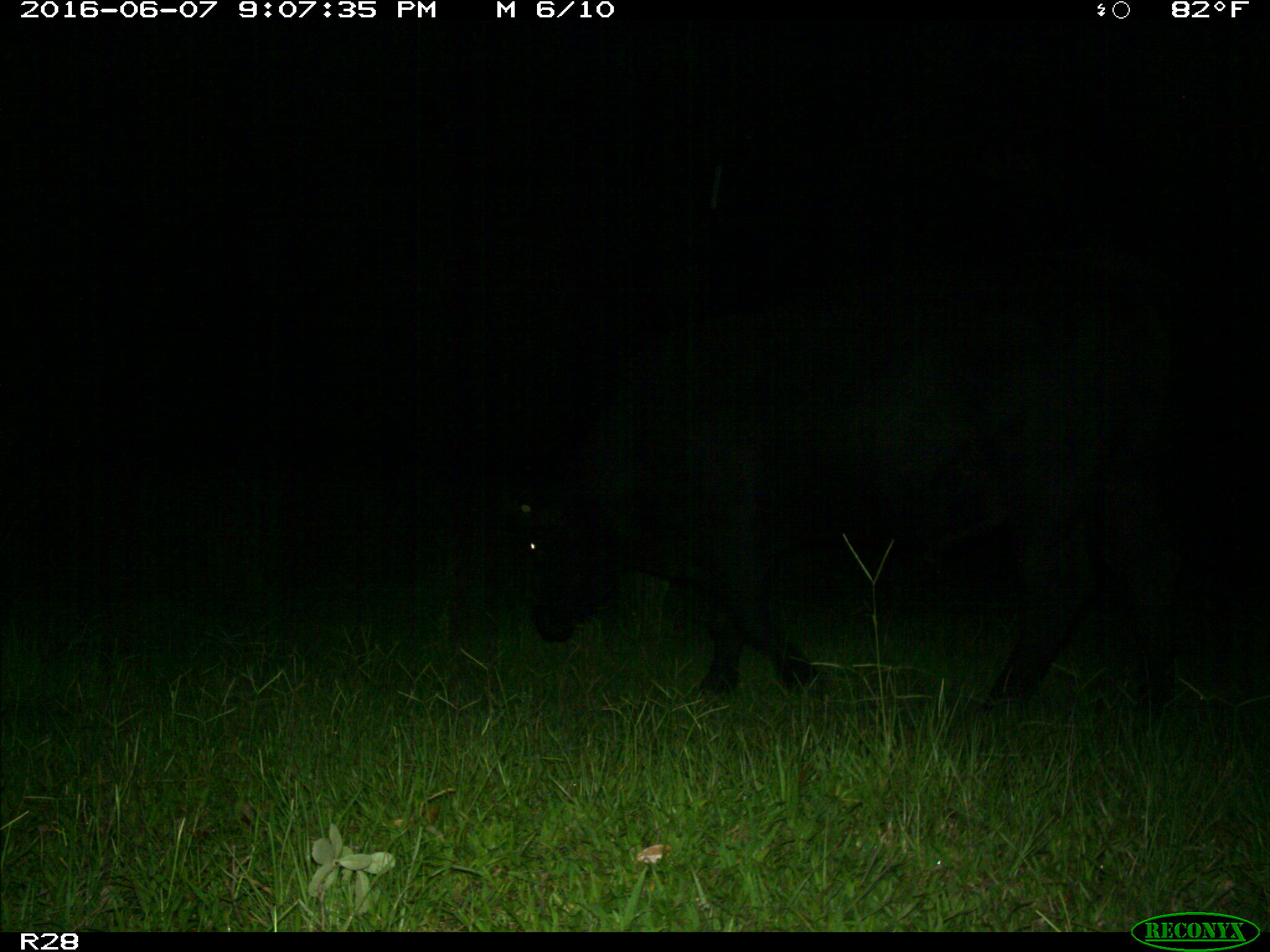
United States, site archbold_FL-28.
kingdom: Animalia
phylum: Chordata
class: Mammalia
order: Artiodactyla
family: Bovidae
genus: Bos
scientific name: Bos taurus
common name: domestic cow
Bos taurus (domestic cow).